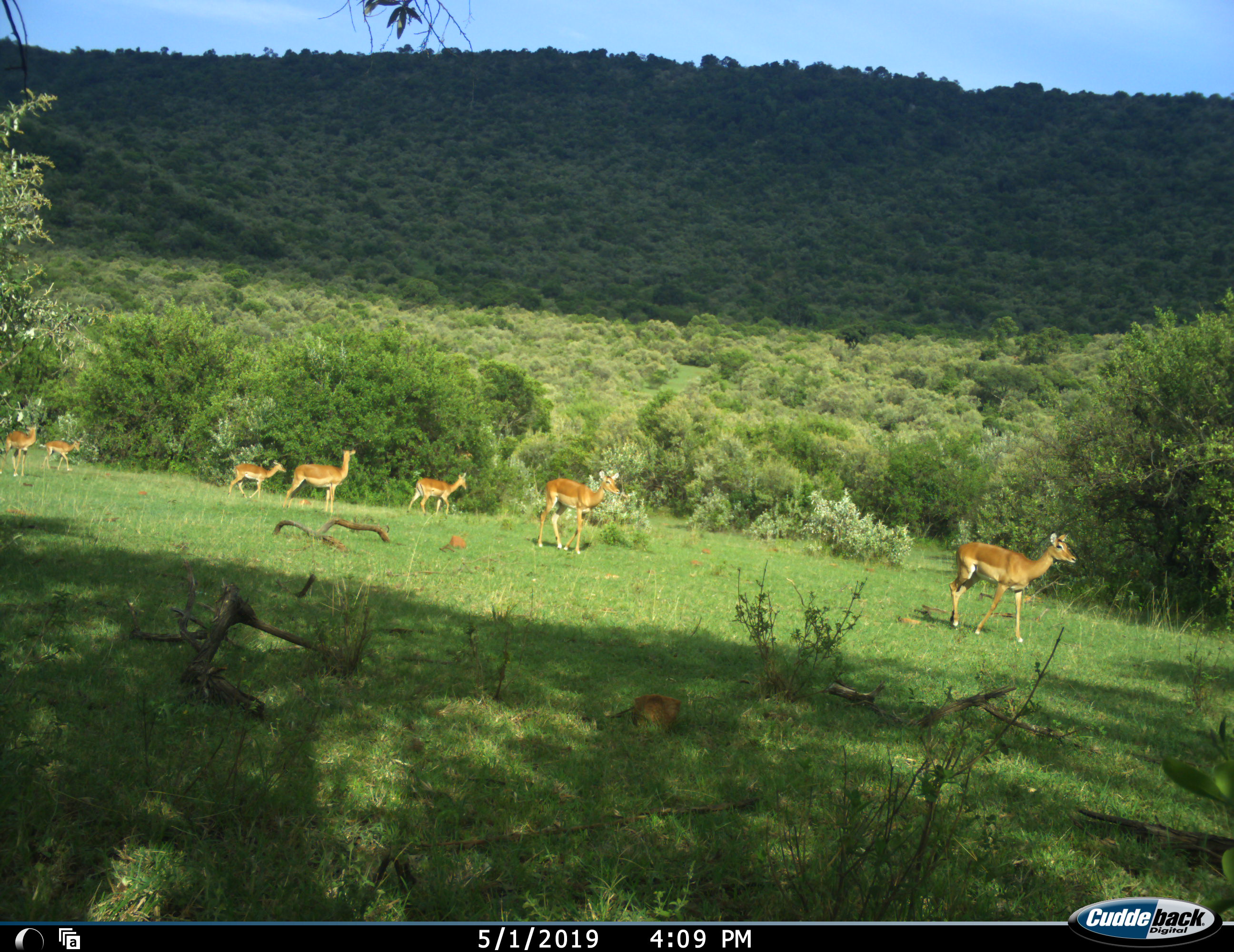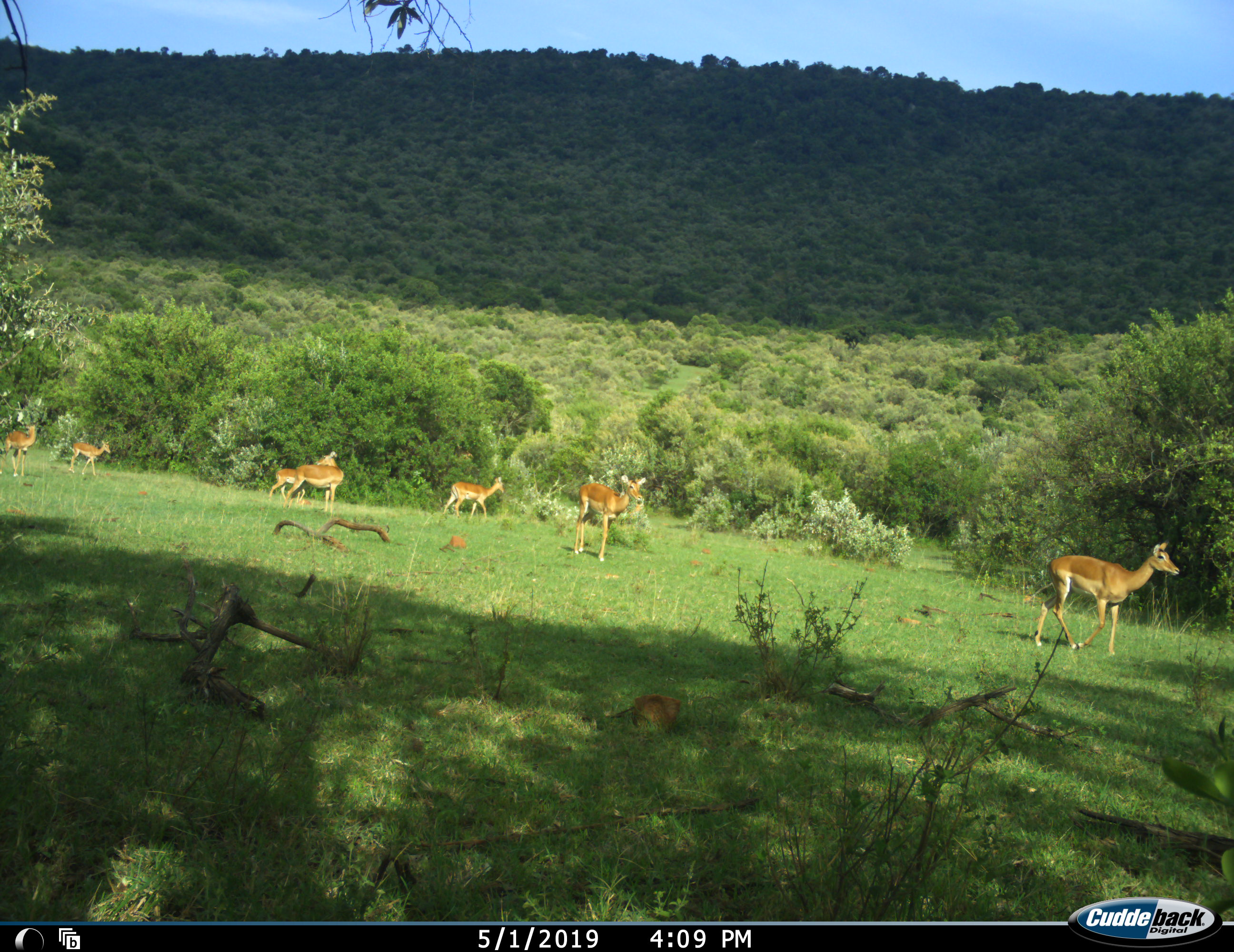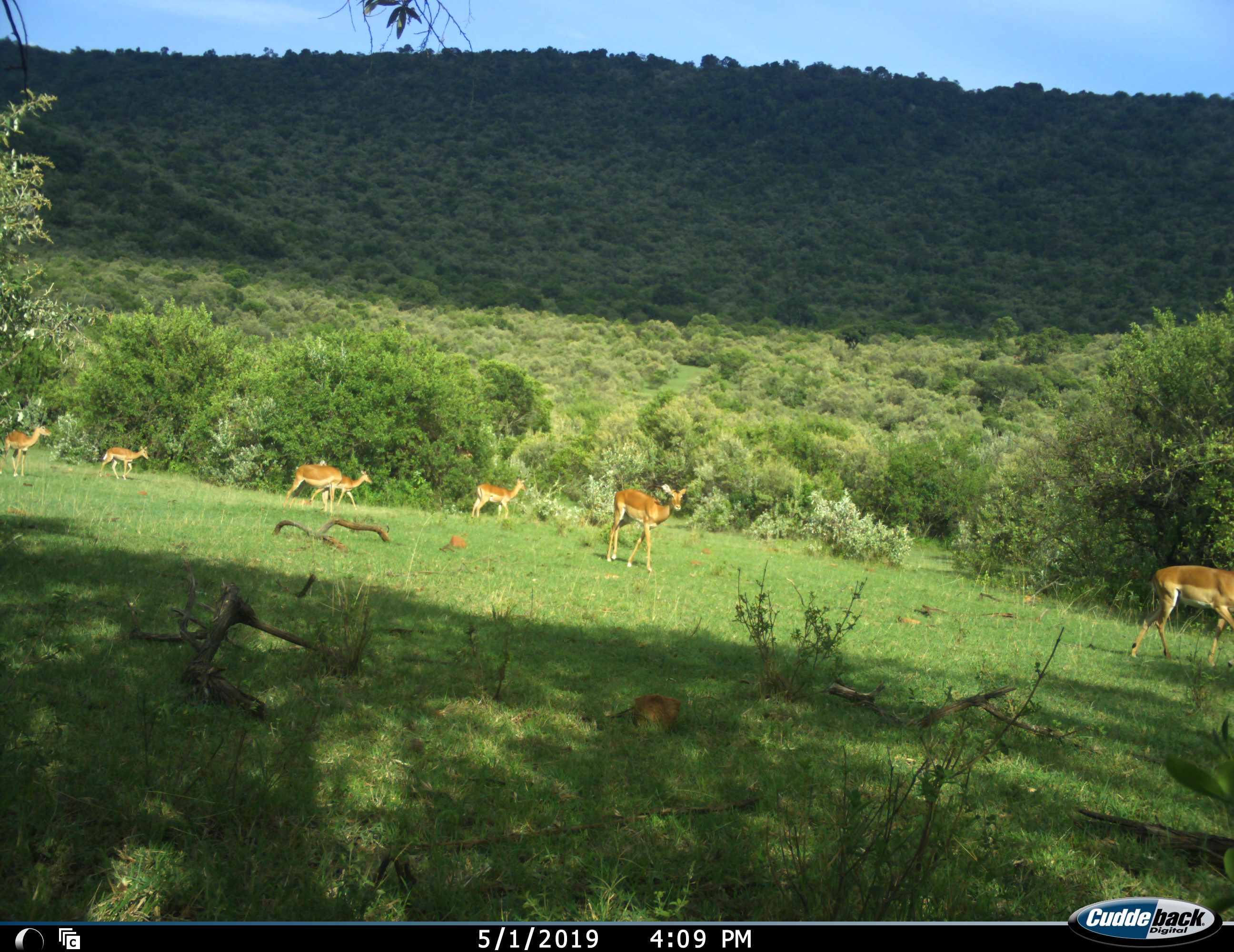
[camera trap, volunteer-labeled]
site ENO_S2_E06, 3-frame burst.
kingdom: Animalia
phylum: Chordata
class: Mammalia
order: Artiodactyla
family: Bovidae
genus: Aepyceros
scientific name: Aepyceros melampus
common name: impala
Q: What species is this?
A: Impala (Aepyceros melampus).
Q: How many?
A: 7.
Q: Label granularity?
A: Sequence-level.